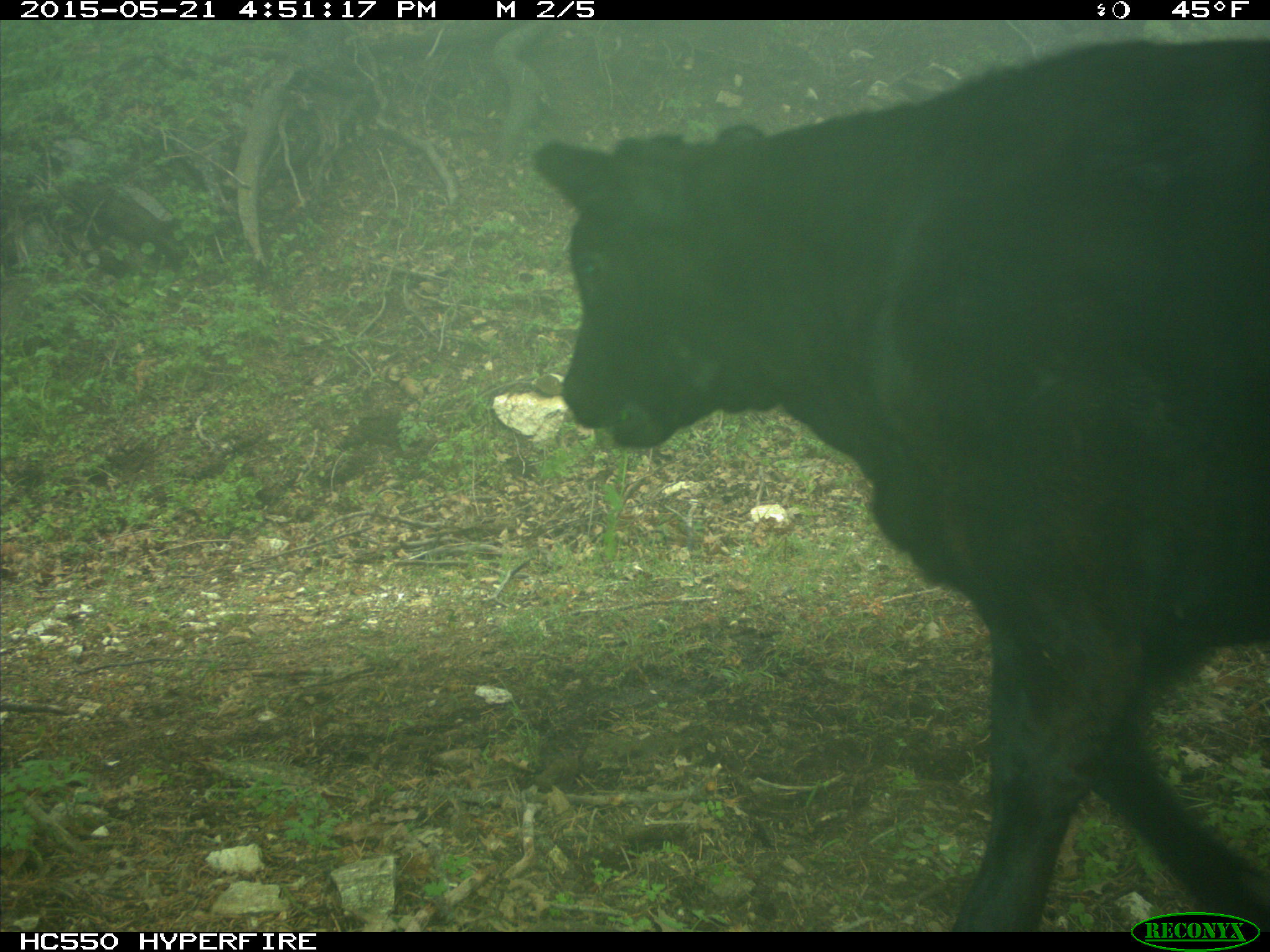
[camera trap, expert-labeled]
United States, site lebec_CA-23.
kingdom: Animalia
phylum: Chordata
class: Mammalia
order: Artiodactyla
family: Bovidae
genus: Bos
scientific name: Bos taurus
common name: domestic cow